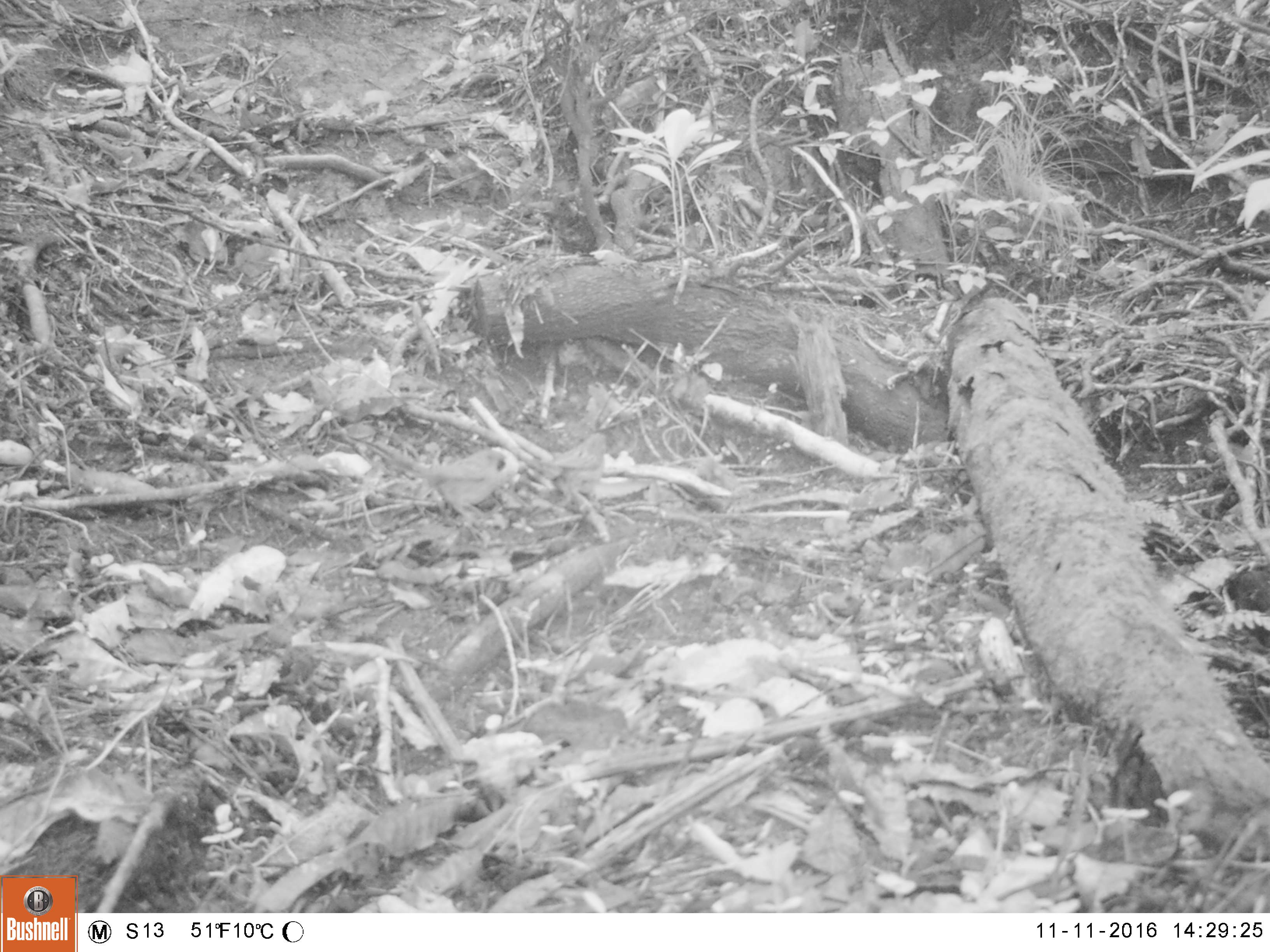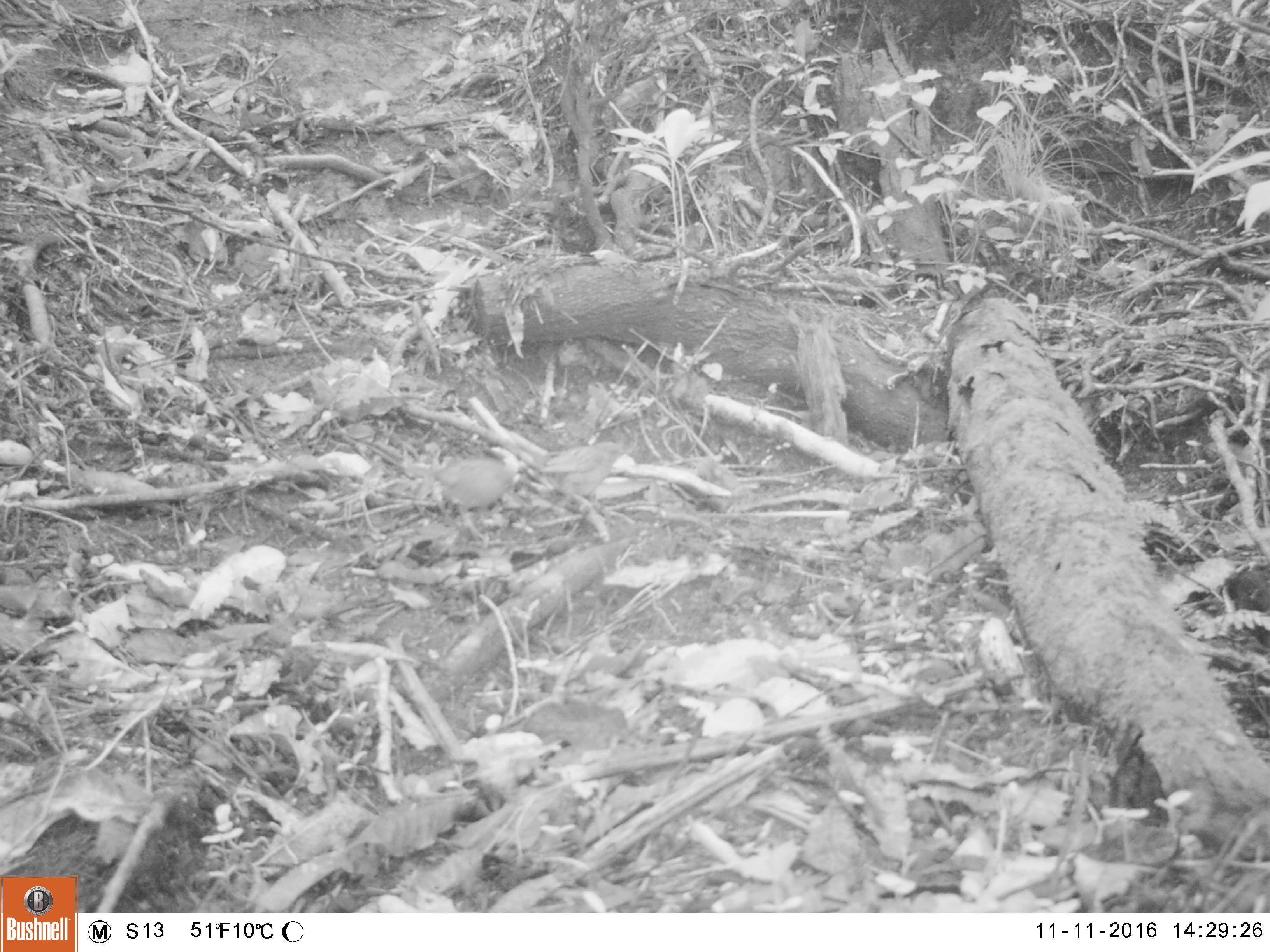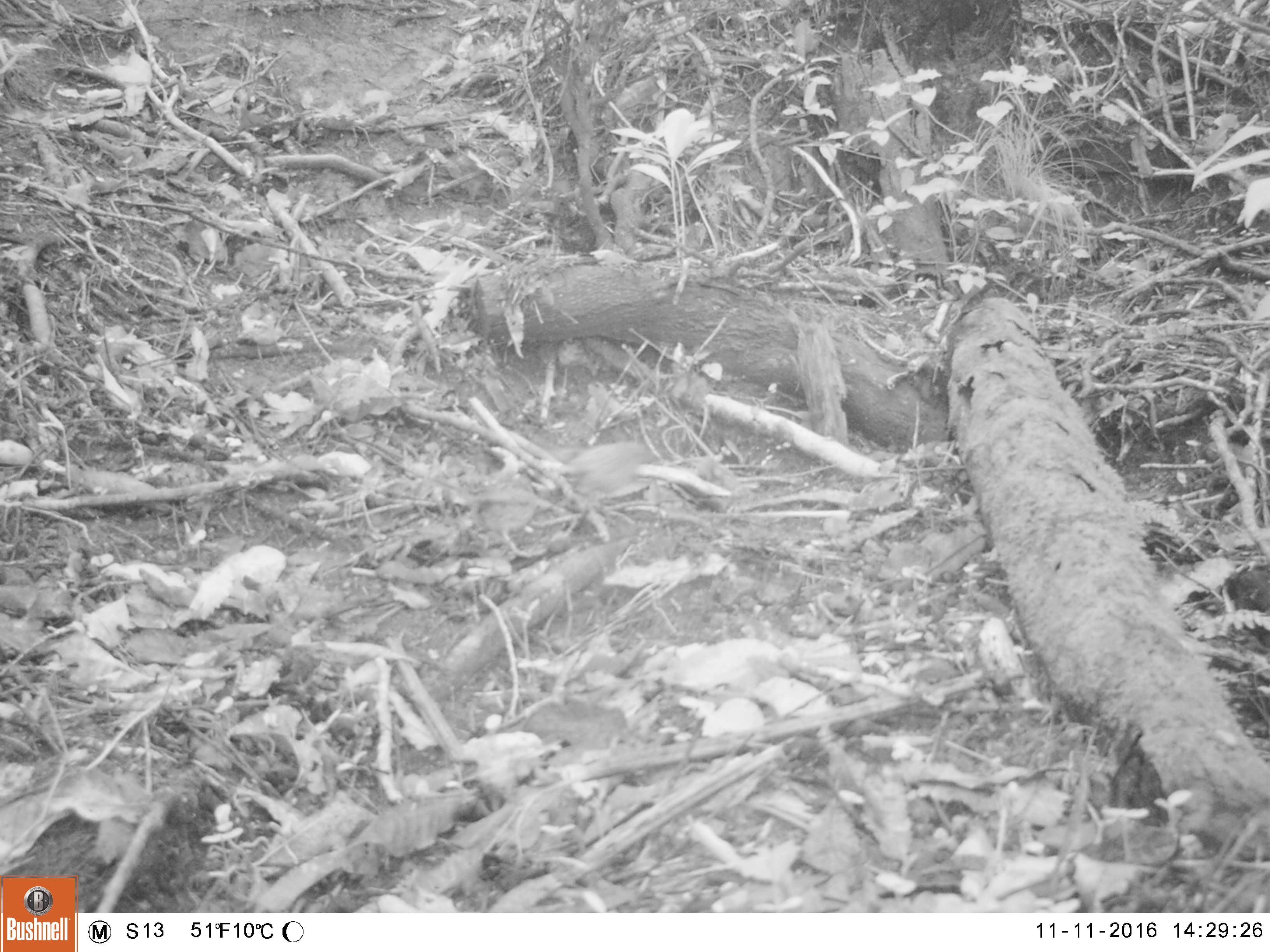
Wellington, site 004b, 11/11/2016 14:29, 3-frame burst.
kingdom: Animalia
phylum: Chordata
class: Aves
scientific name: Aves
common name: bird